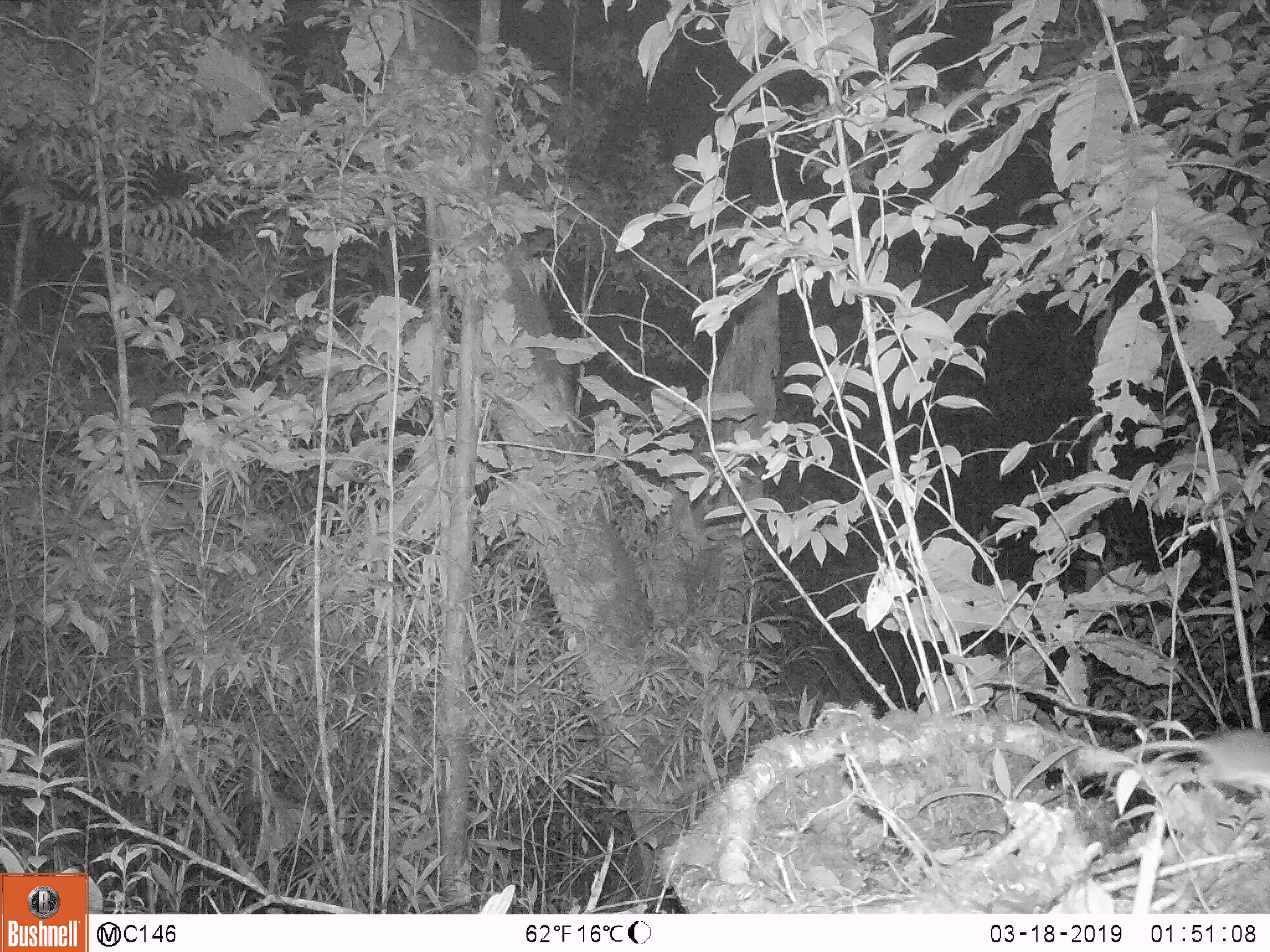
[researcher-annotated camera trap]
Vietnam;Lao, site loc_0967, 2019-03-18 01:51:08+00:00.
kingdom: Animalia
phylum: Chordata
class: Mammalia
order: Rodentia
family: Muridae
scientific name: Muridae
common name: old-world mice and rats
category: unidentified murid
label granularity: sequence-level